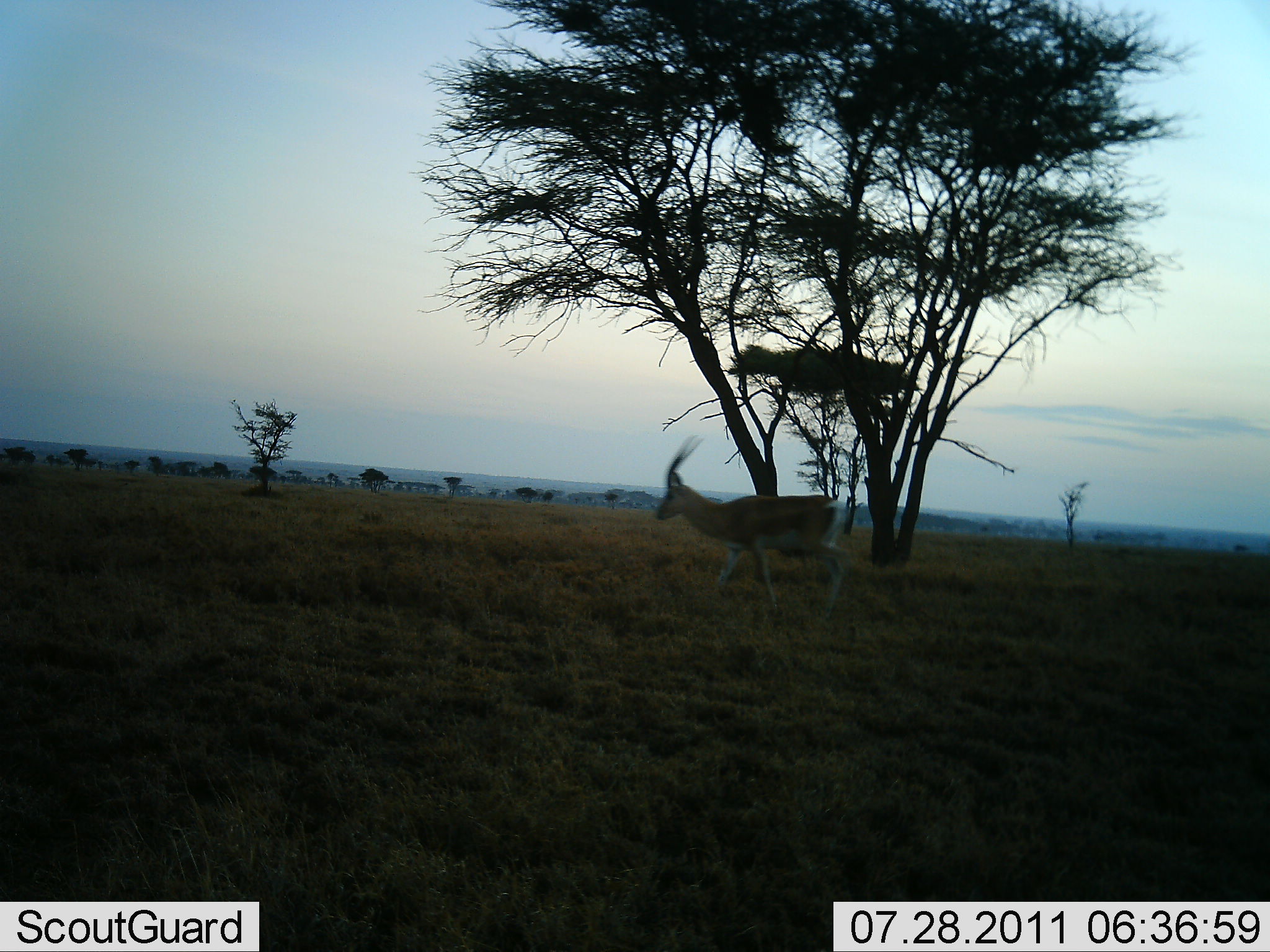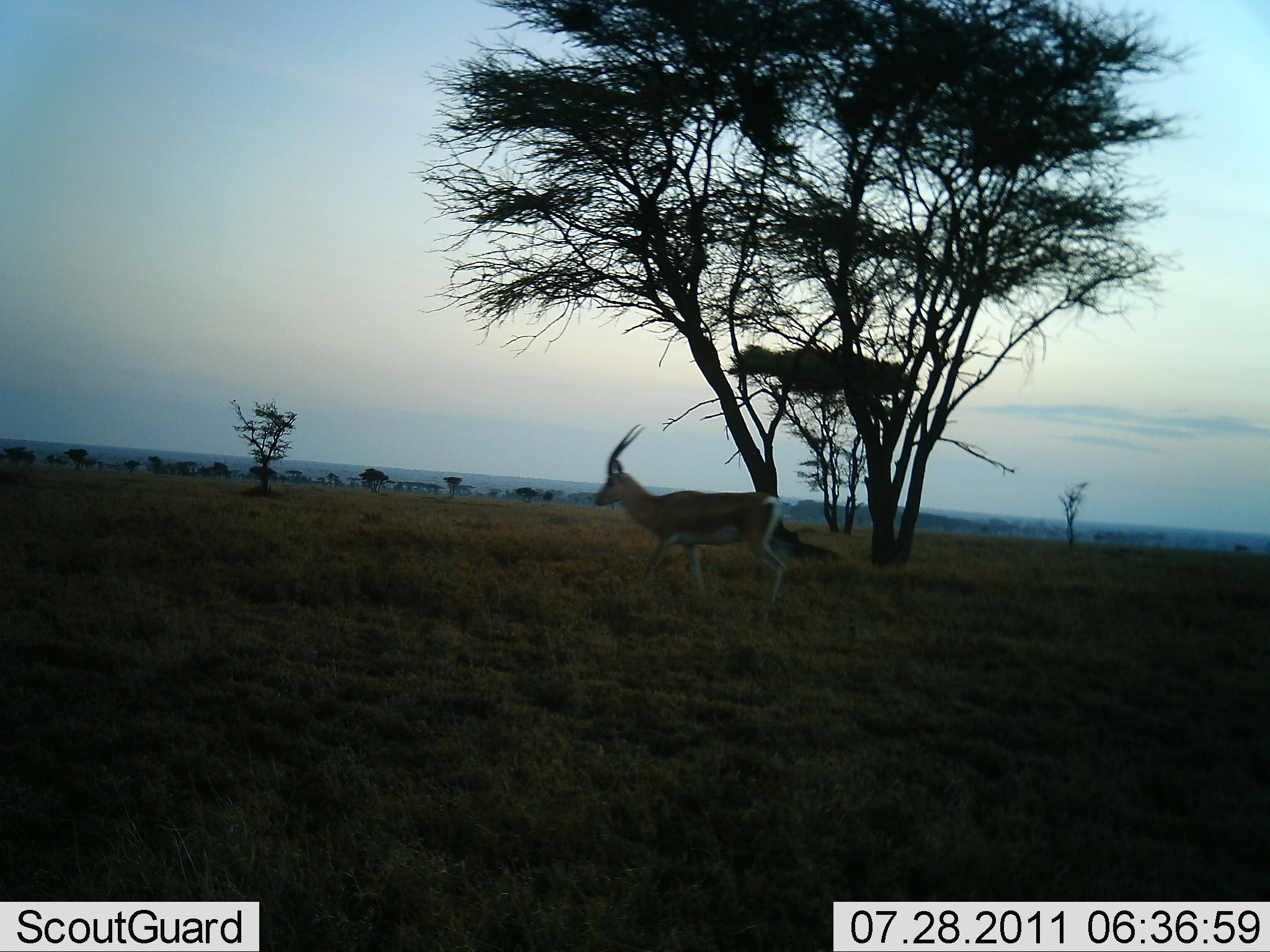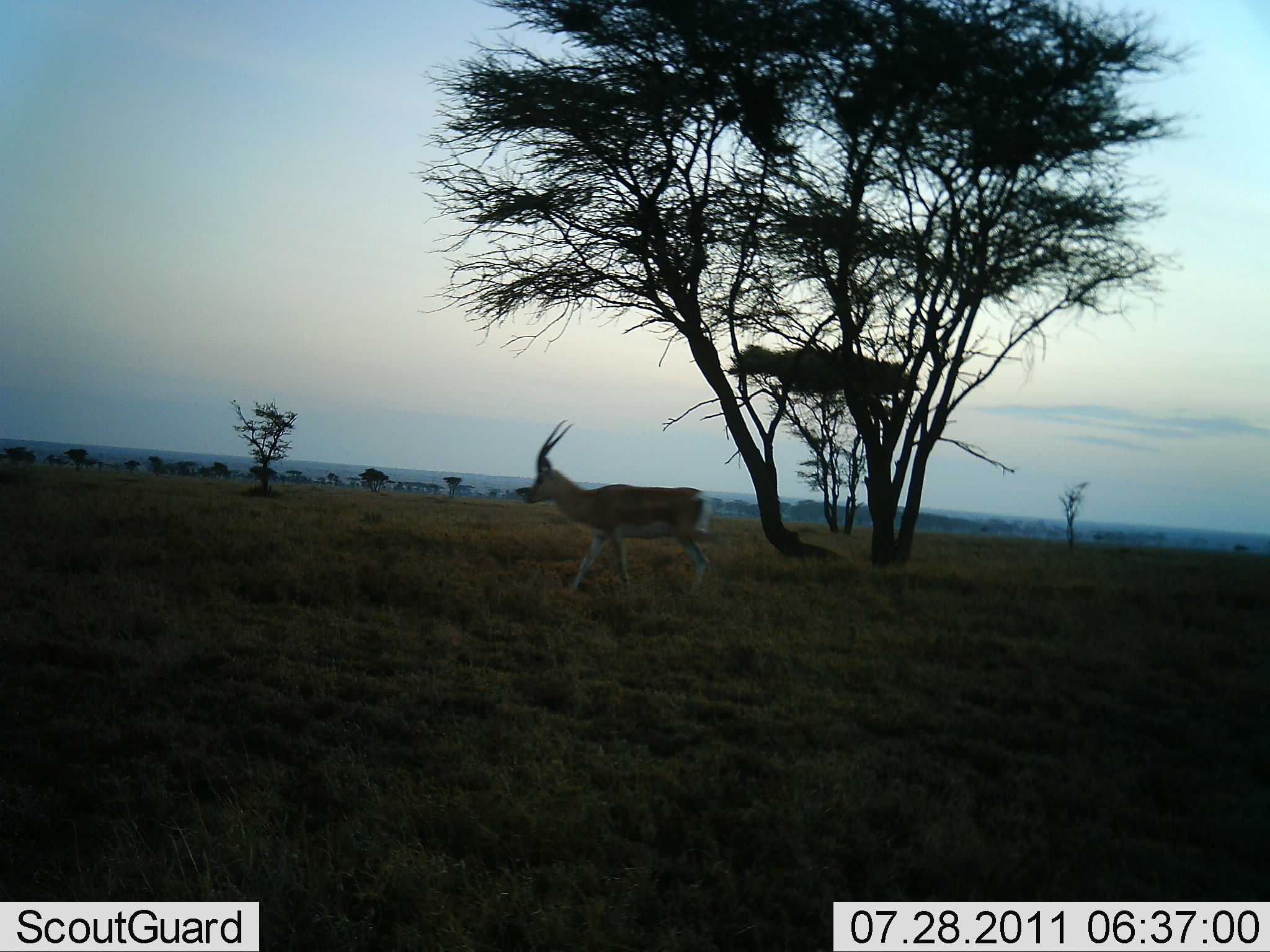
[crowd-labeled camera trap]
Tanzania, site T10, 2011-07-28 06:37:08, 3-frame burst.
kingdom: Animalia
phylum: Chordata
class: Mammalia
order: Artiodactyla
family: Bovidae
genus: Nanger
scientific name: Nanger granti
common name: grant's gazelle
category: gazellegrants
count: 1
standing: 10%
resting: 0%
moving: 90%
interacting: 0%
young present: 0%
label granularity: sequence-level